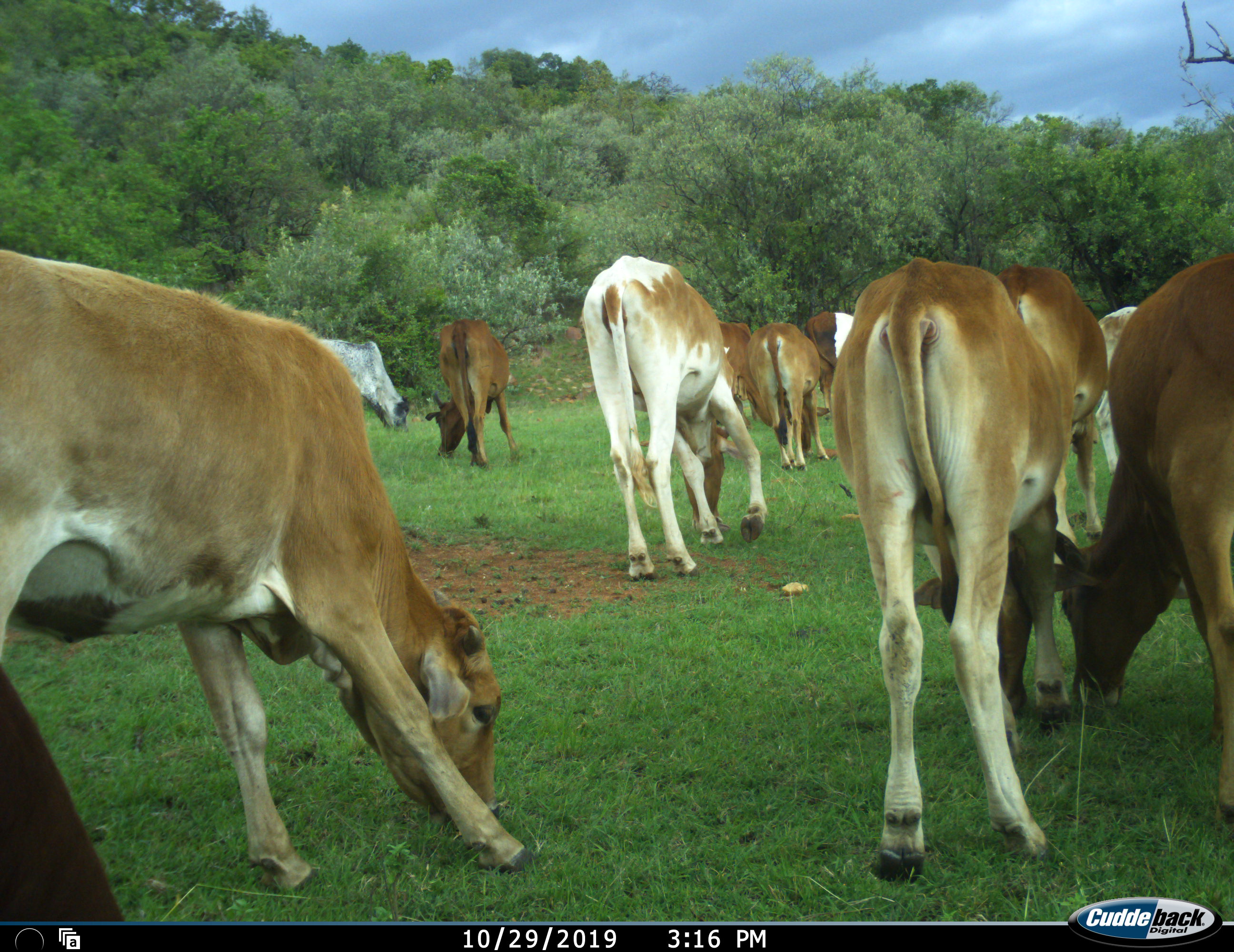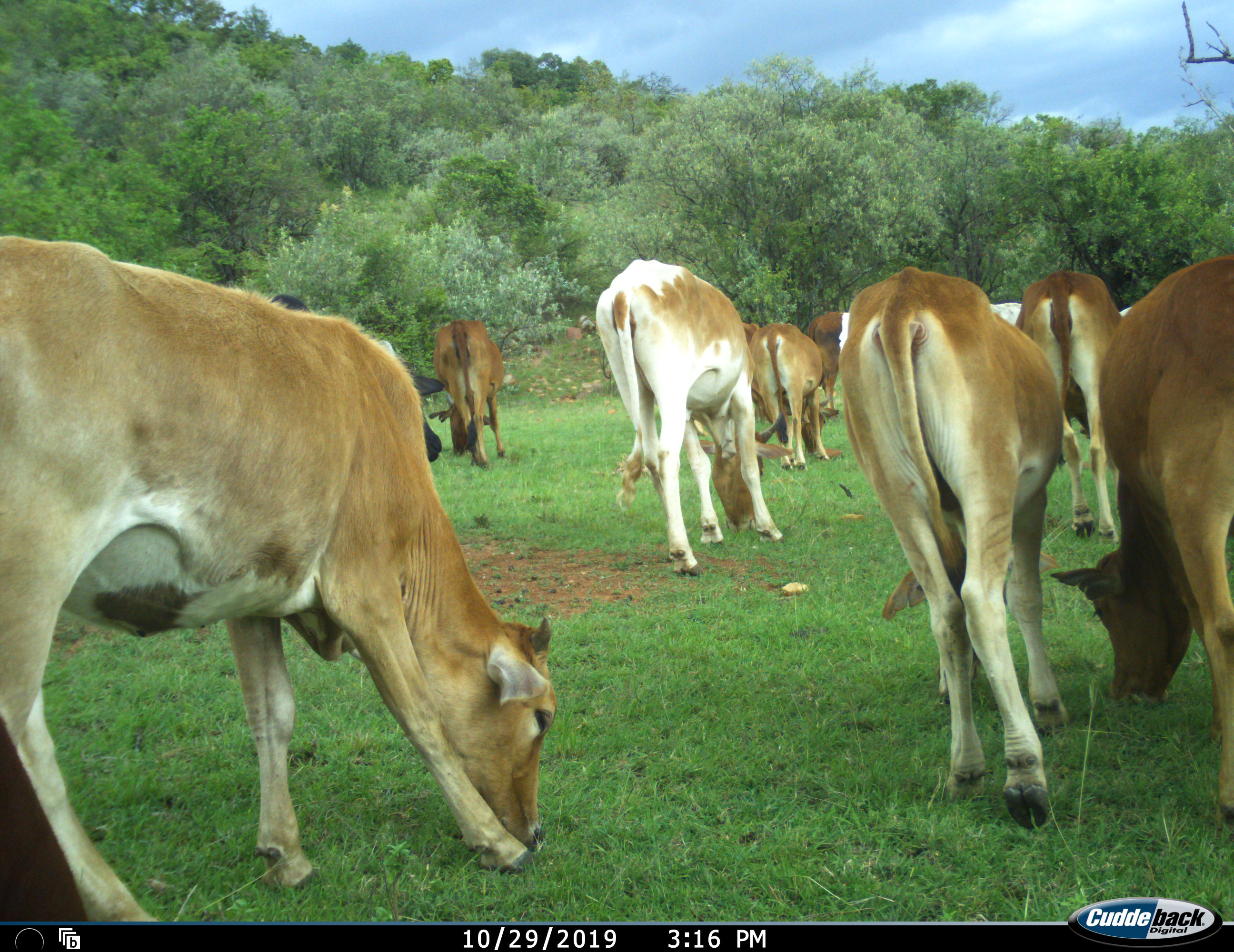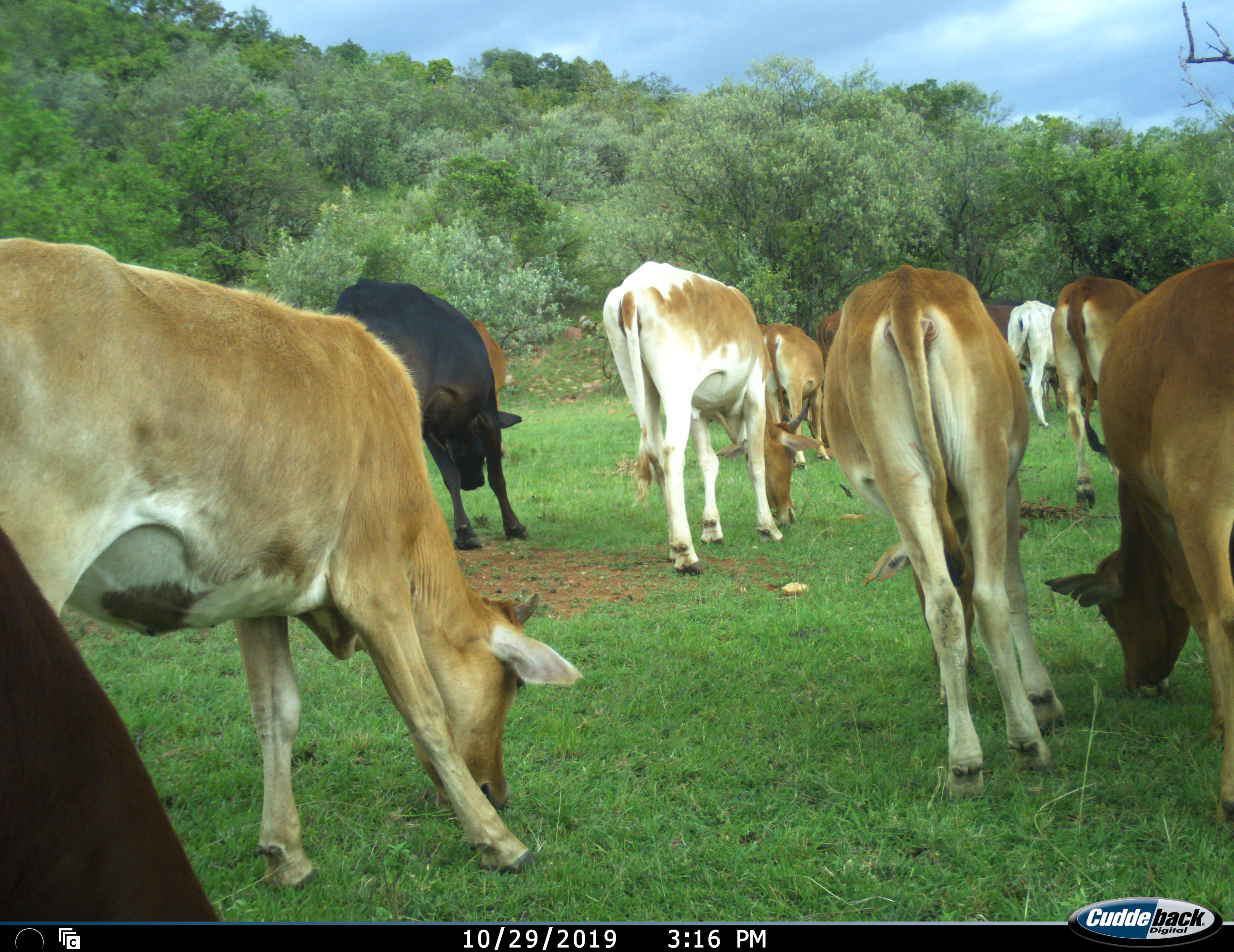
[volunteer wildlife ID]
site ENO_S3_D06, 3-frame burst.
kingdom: Animalia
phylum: Chordata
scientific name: Vertebrata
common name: domestic animal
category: domesticanimal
Domesticanimal (domestic animal) (Vertebrata), count 11-50. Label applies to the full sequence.